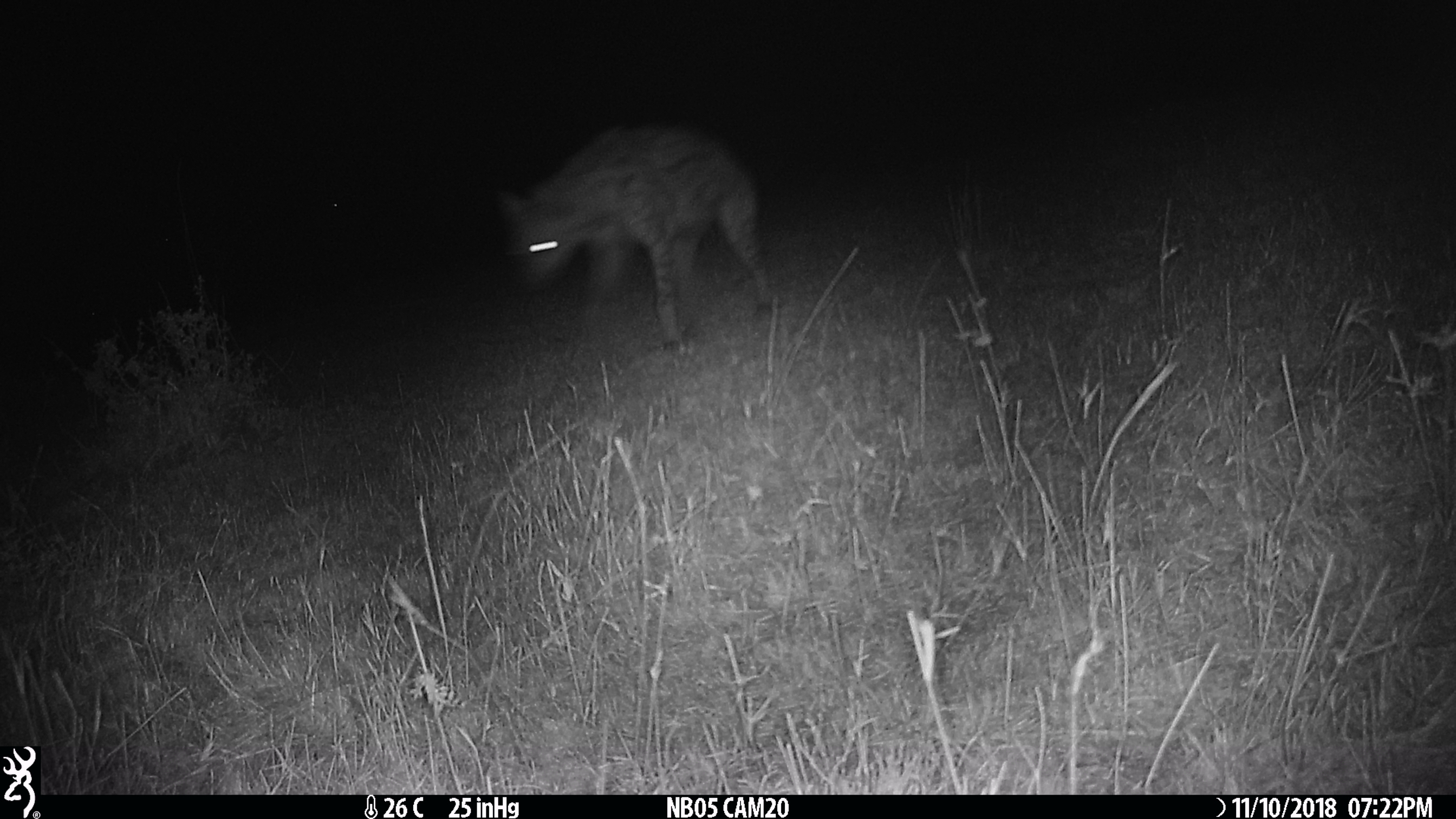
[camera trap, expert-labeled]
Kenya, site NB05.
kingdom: Animalia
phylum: Chordata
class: Mammalia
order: Carnivora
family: Hyaenidae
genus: Crocuta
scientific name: Crocuta crocuta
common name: spotted hyena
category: hyena spotted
Hyena spotted (spotted hyena) (Crocuta crocuta).